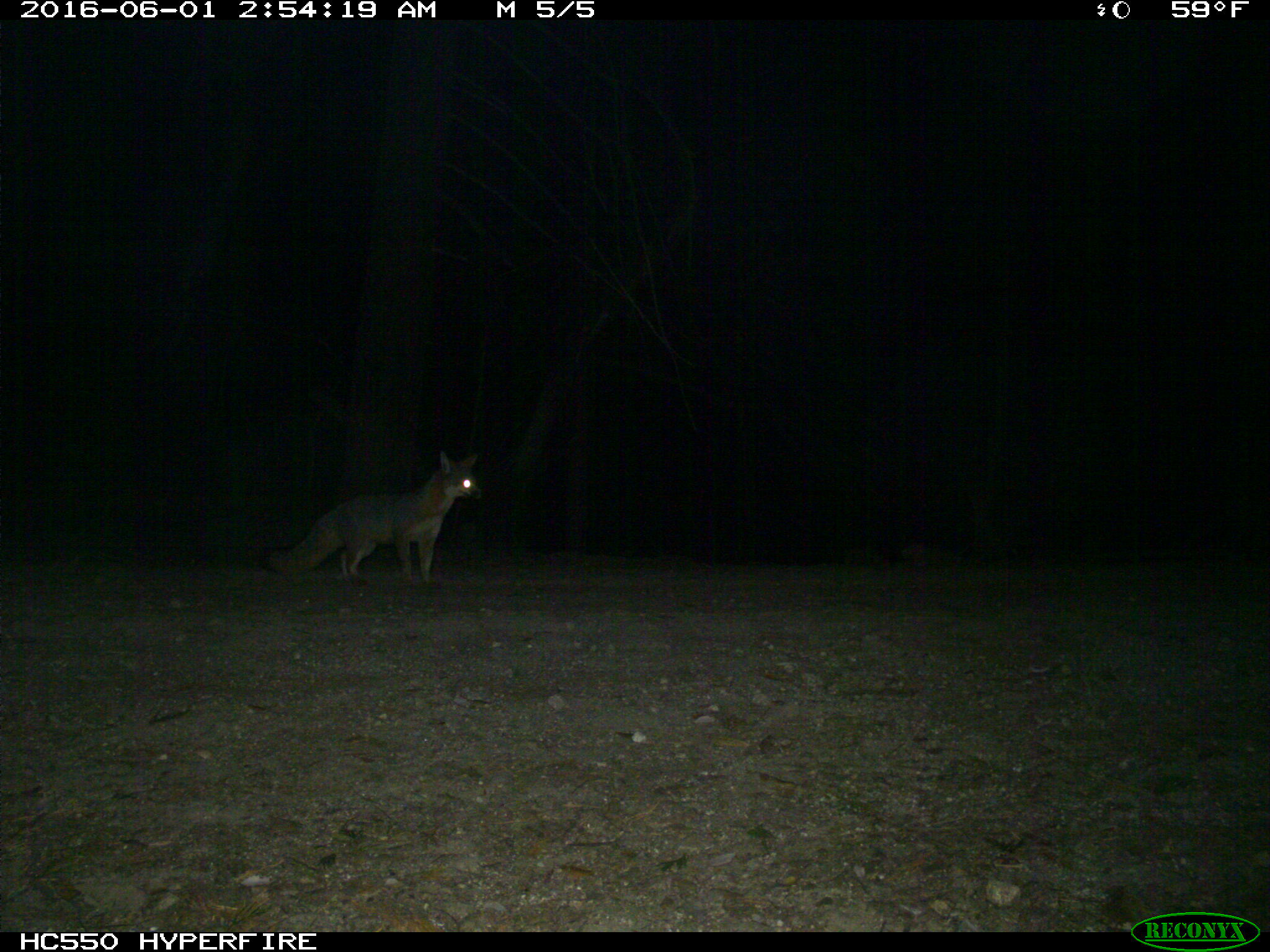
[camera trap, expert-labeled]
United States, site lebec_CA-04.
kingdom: Animalia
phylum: Chordata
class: Mammalia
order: Carnivora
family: Canidae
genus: Urocyon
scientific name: Urocyon cinereoargenteus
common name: gray fox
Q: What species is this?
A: Urocyon cinereoargenteus (gray fox).